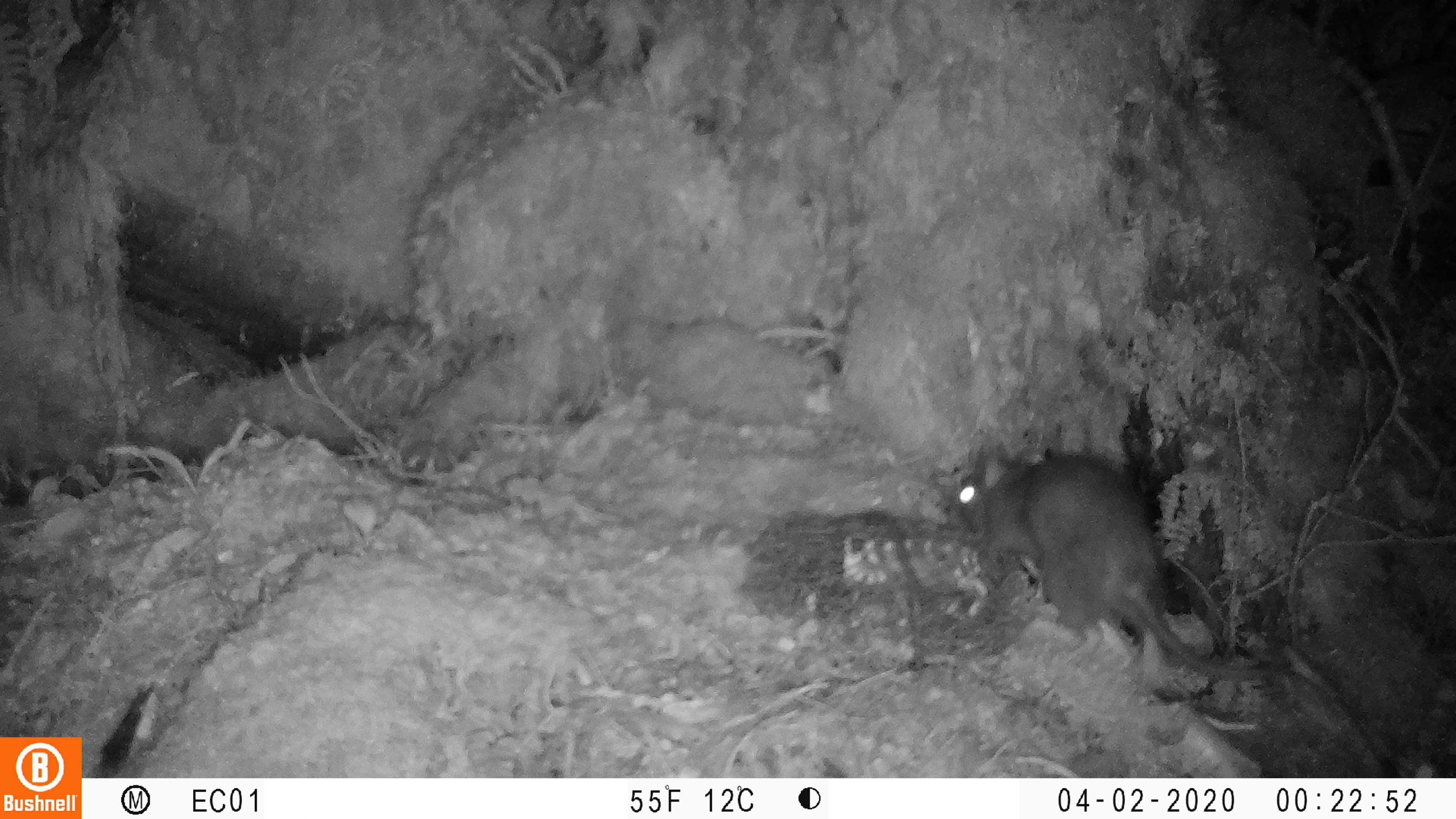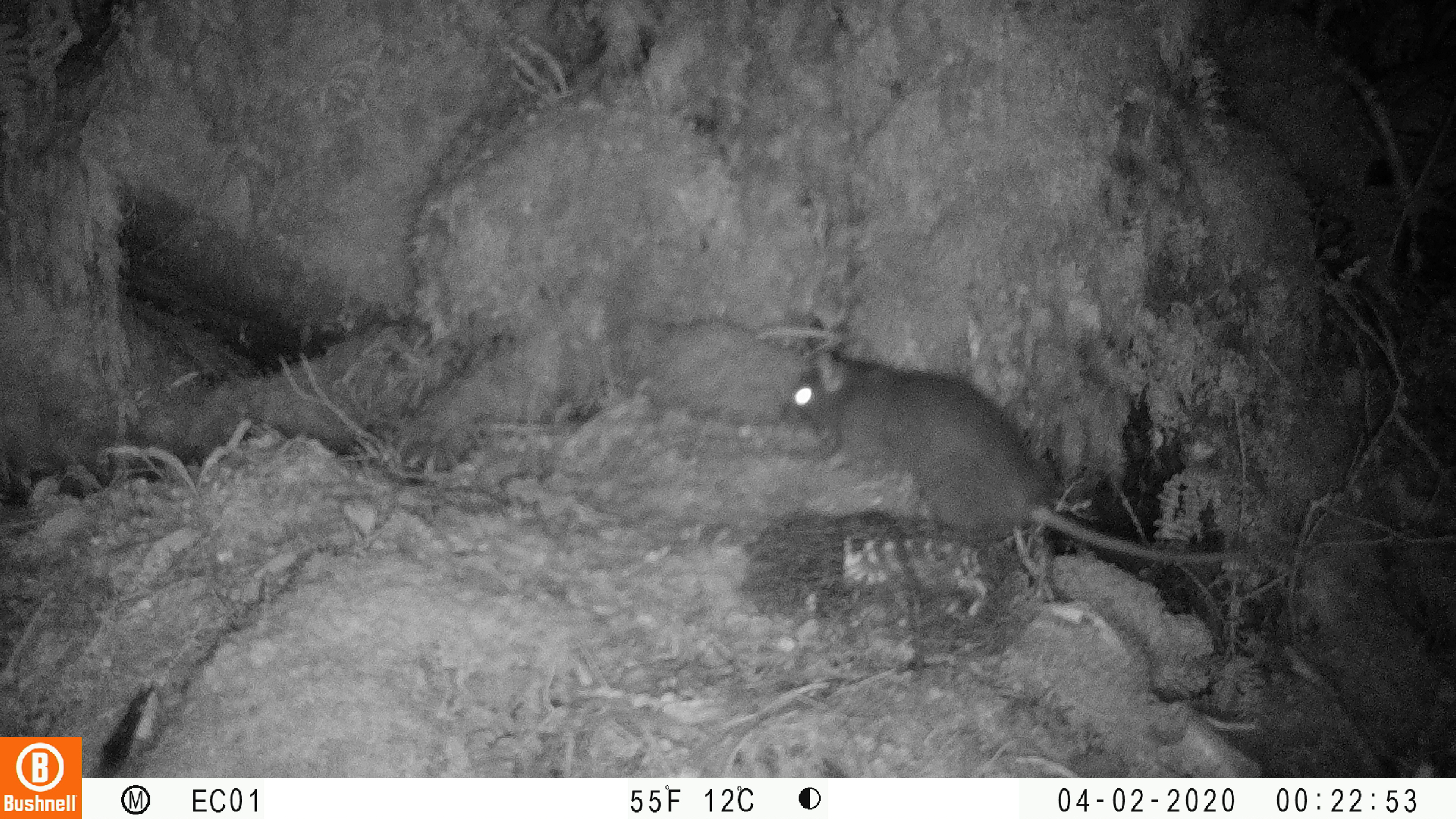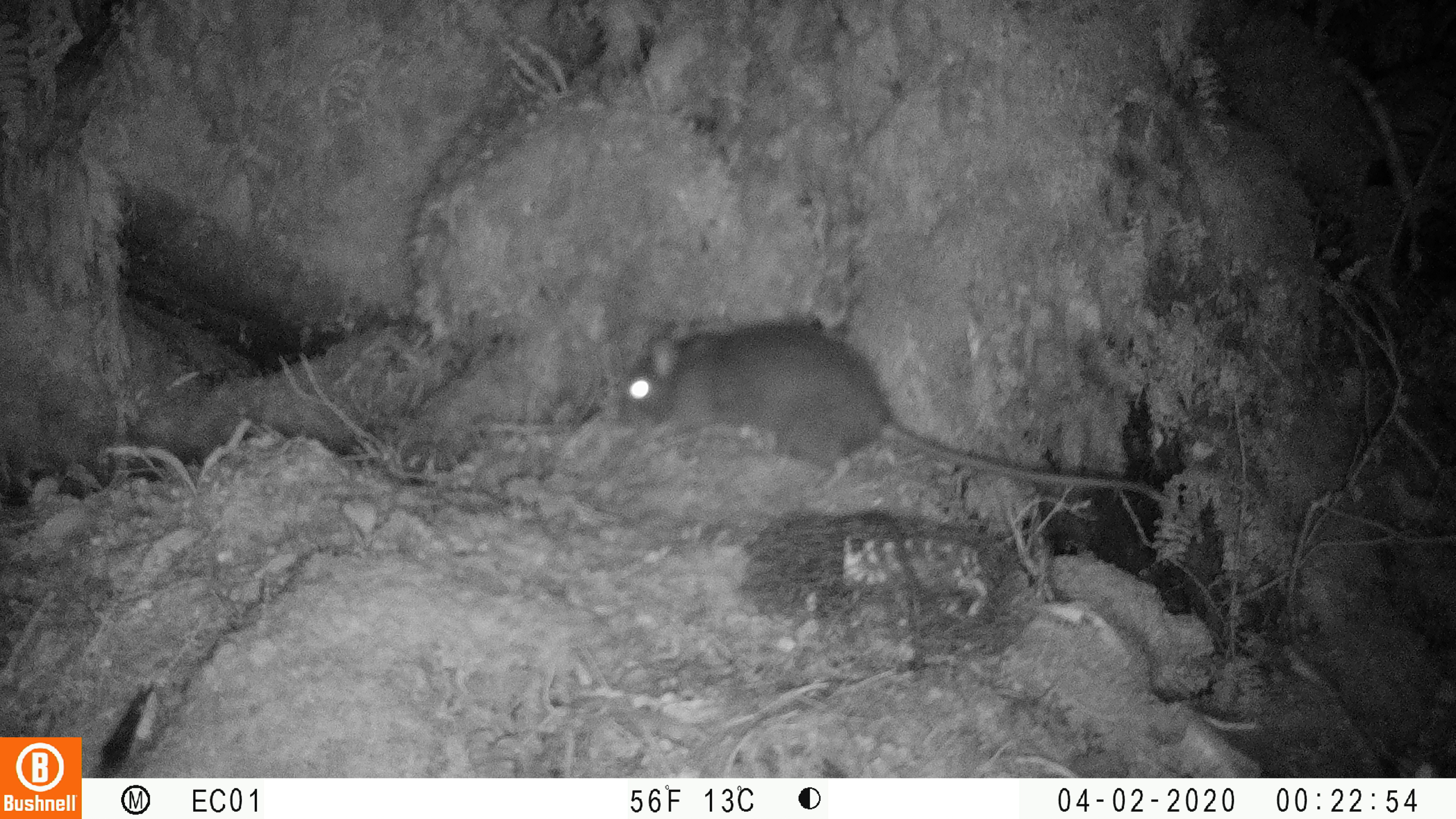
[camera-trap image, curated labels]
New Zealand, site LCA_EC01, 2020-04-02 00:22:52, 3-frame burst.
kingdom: Animalia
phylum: Chordata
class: Mammalia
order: Rodentia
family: Muridae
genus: Rattus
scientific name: Rattus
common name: rat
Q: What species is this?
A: Rat (Rattus).